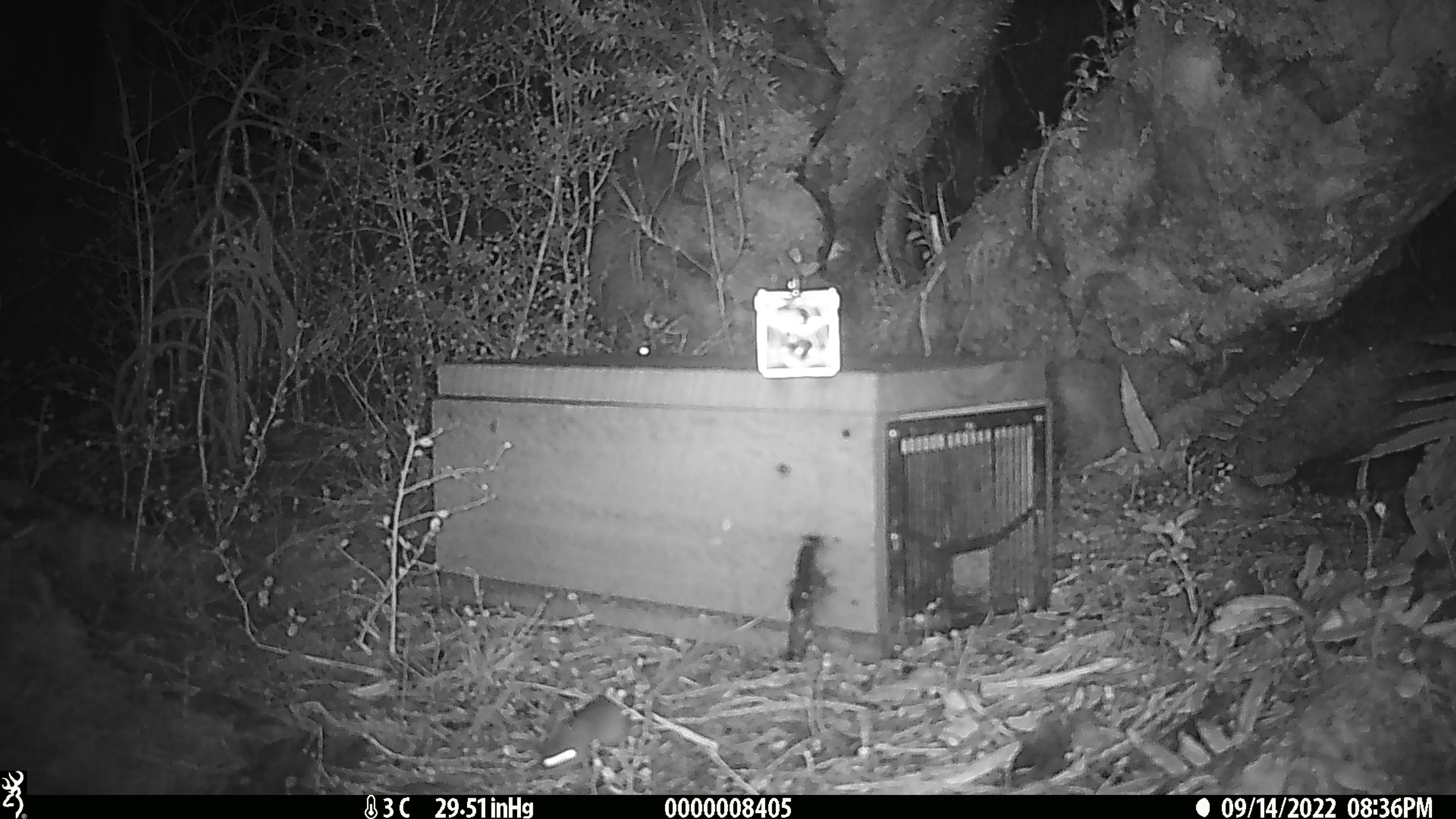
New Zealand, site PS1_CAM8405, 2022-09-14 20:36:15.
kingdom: Animalia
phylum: Chordata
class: Mammalia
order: Rodentia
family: Muridae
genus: Mus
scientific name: Mus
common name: mouse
Mouse (Mus).